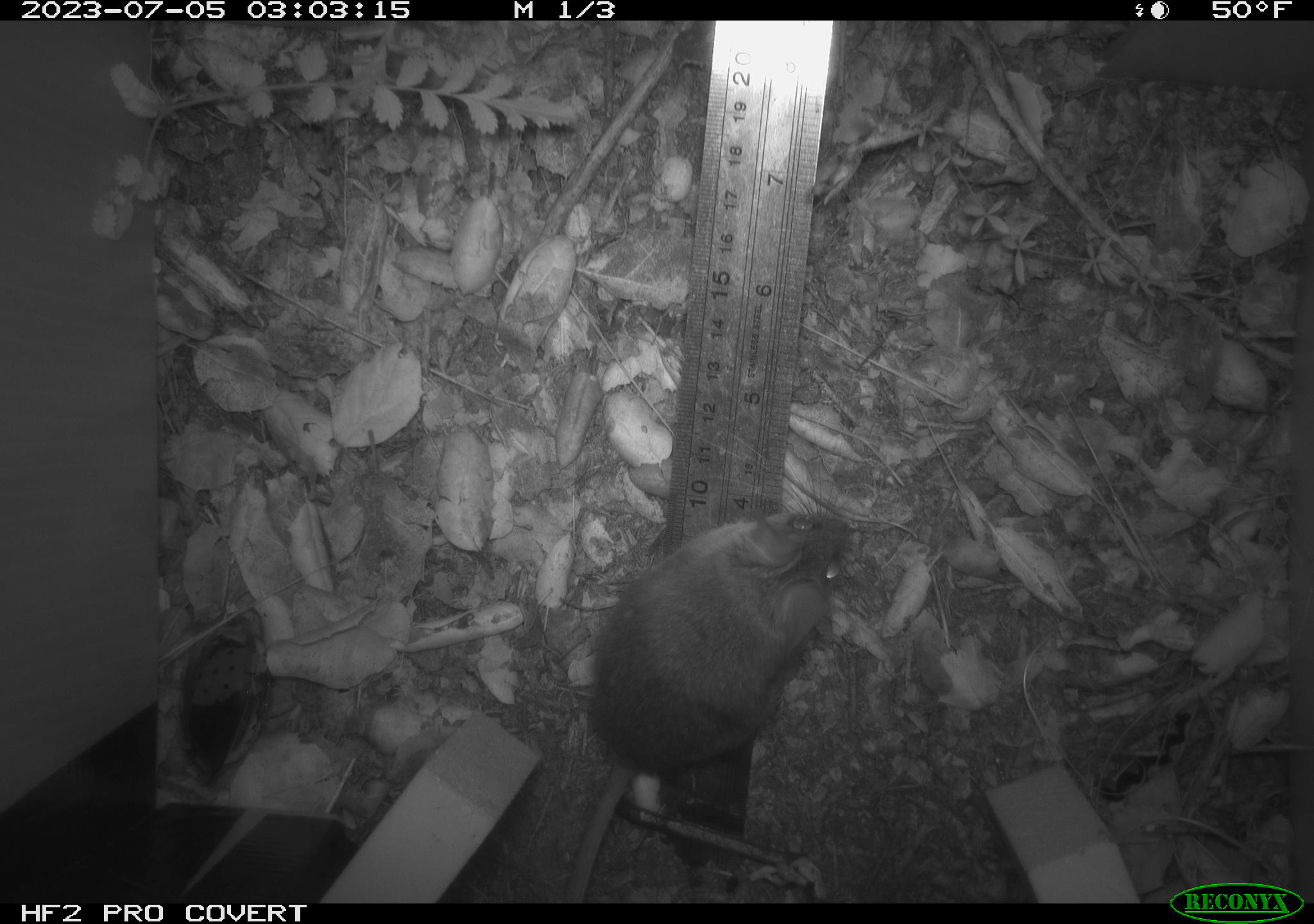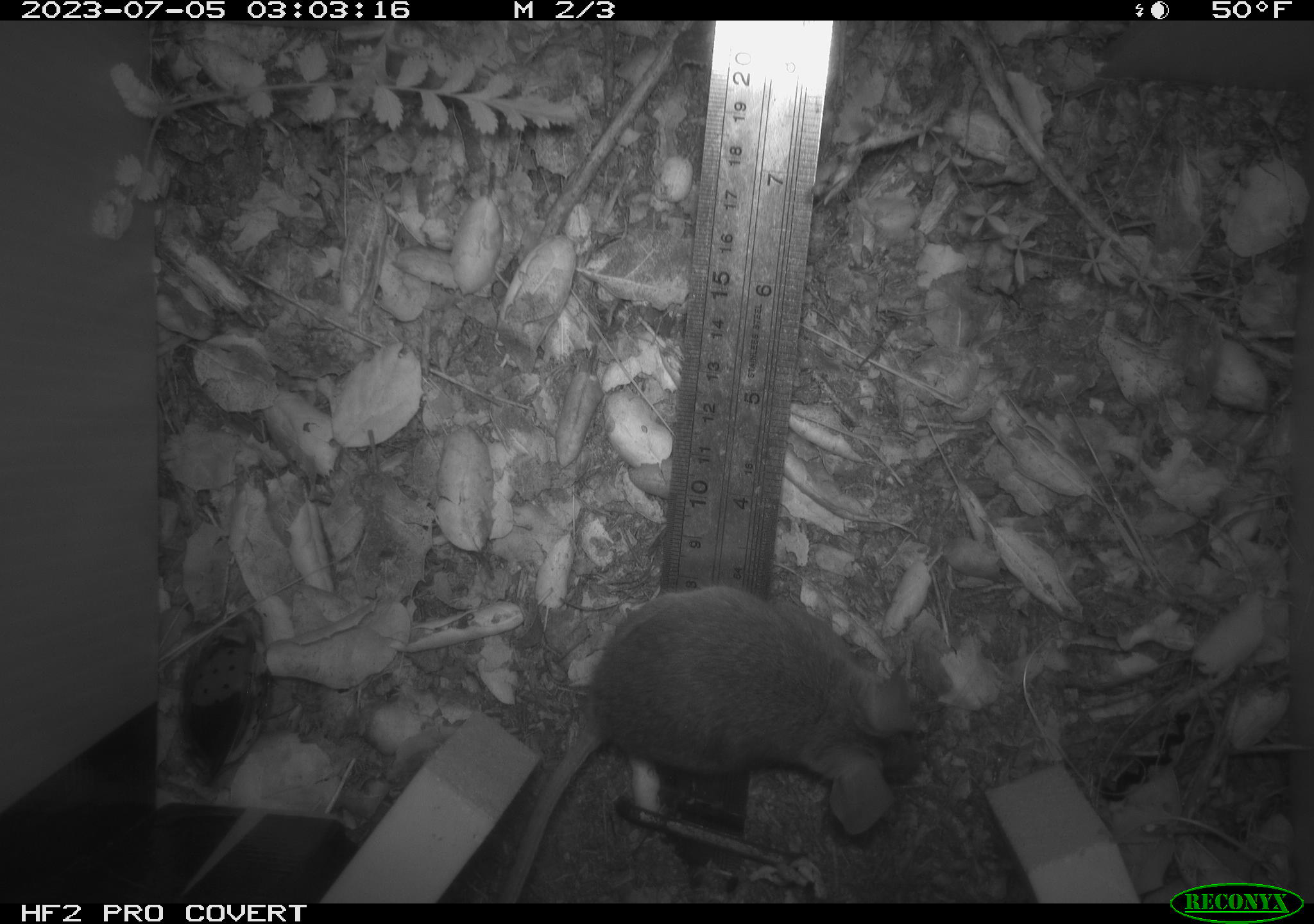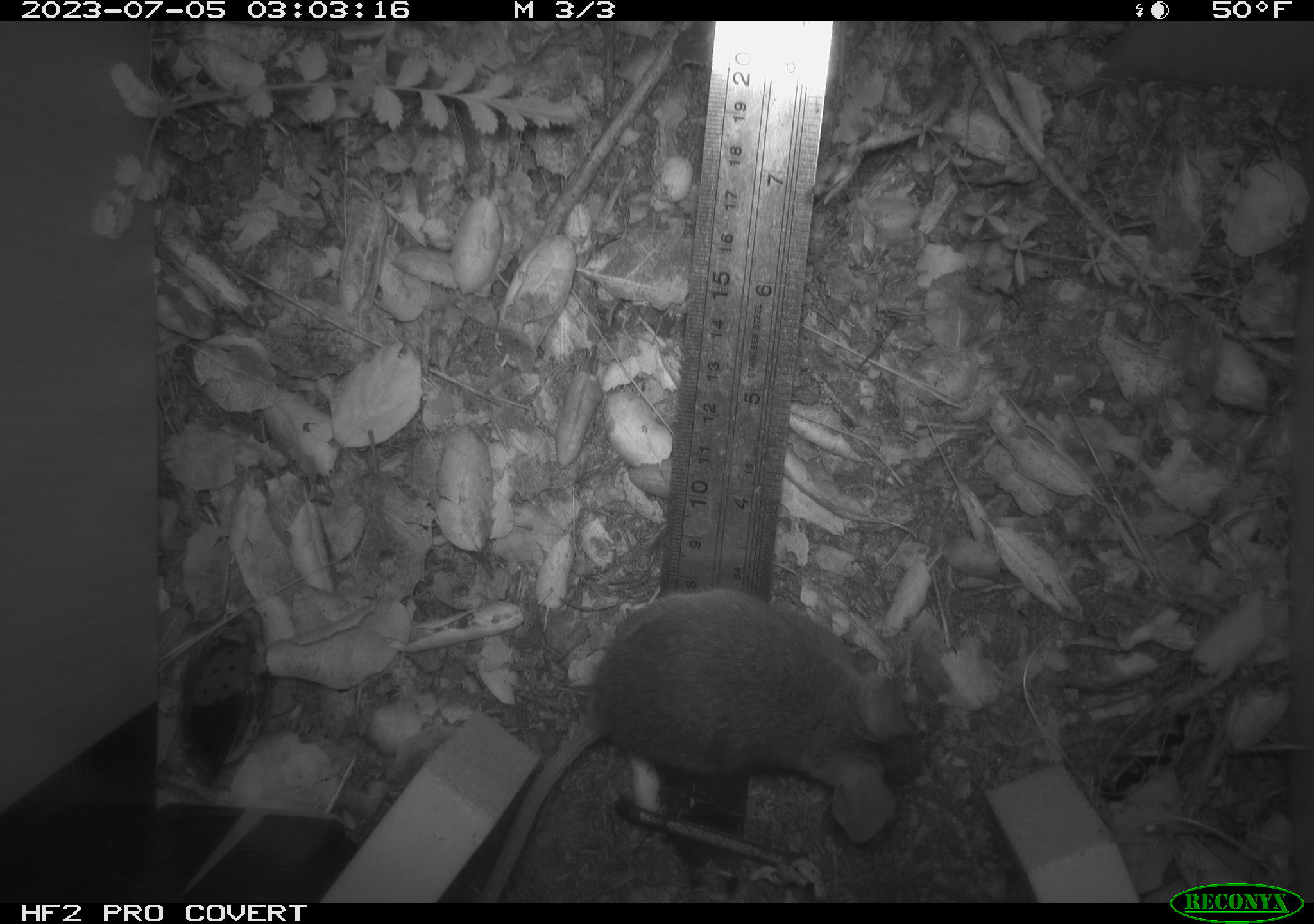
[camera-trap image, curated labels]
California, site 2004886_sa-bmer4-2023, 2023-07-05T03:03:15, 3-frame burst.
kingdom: Animalia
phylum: Chordata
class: Mammalia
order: Rodentia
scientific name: Rodentia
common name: mouse species